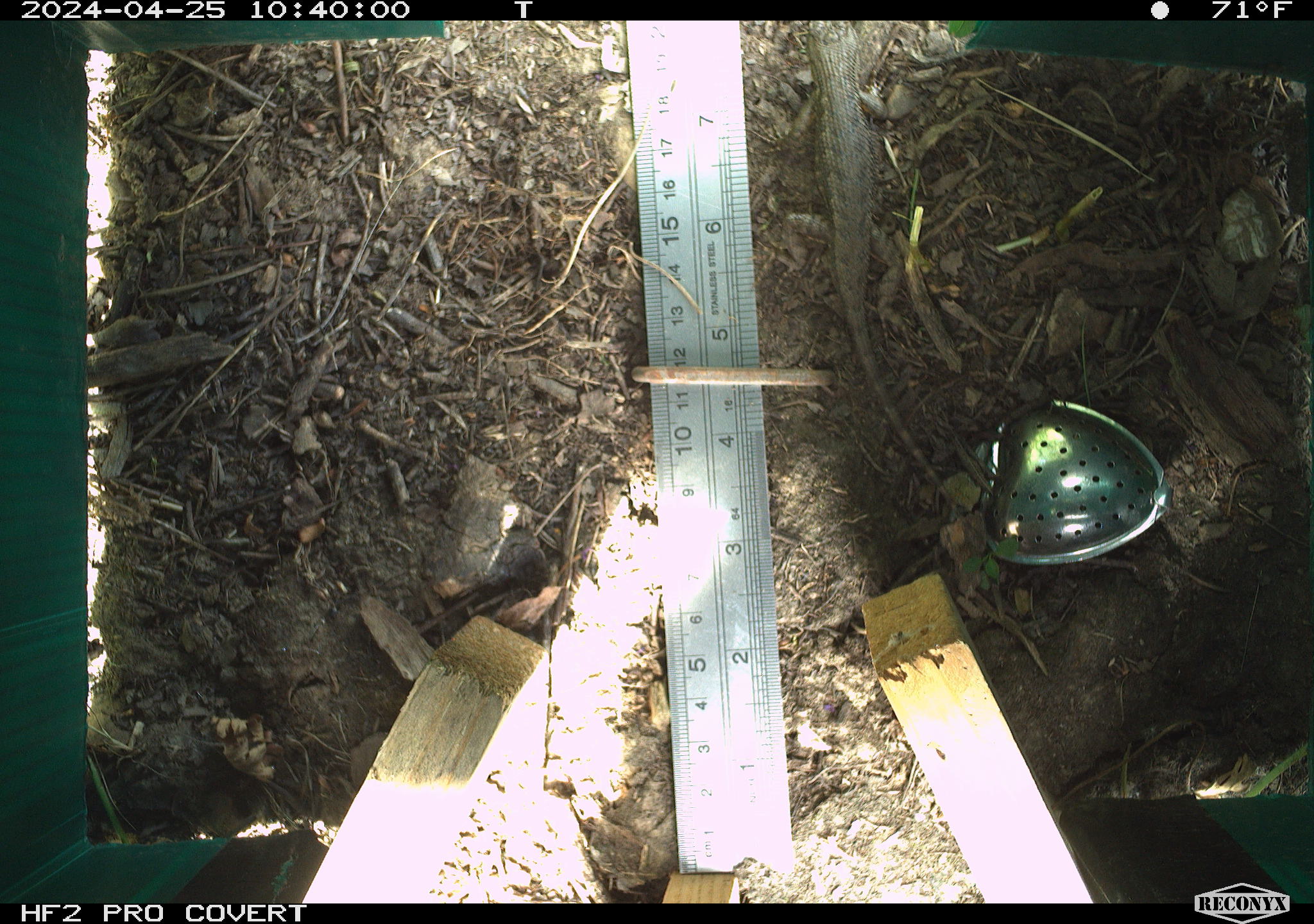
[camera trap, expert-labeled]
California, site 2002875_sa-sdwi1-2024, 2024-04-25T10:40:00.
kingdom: Animalia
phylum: Chordata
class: Reptilia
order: Squamata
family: Phrynosomatidae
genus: Sceloporus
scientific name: Sceloporus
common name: spiny lizards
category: sceloporus species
Sceloporus species (spiny lizards) (Sceloporus).